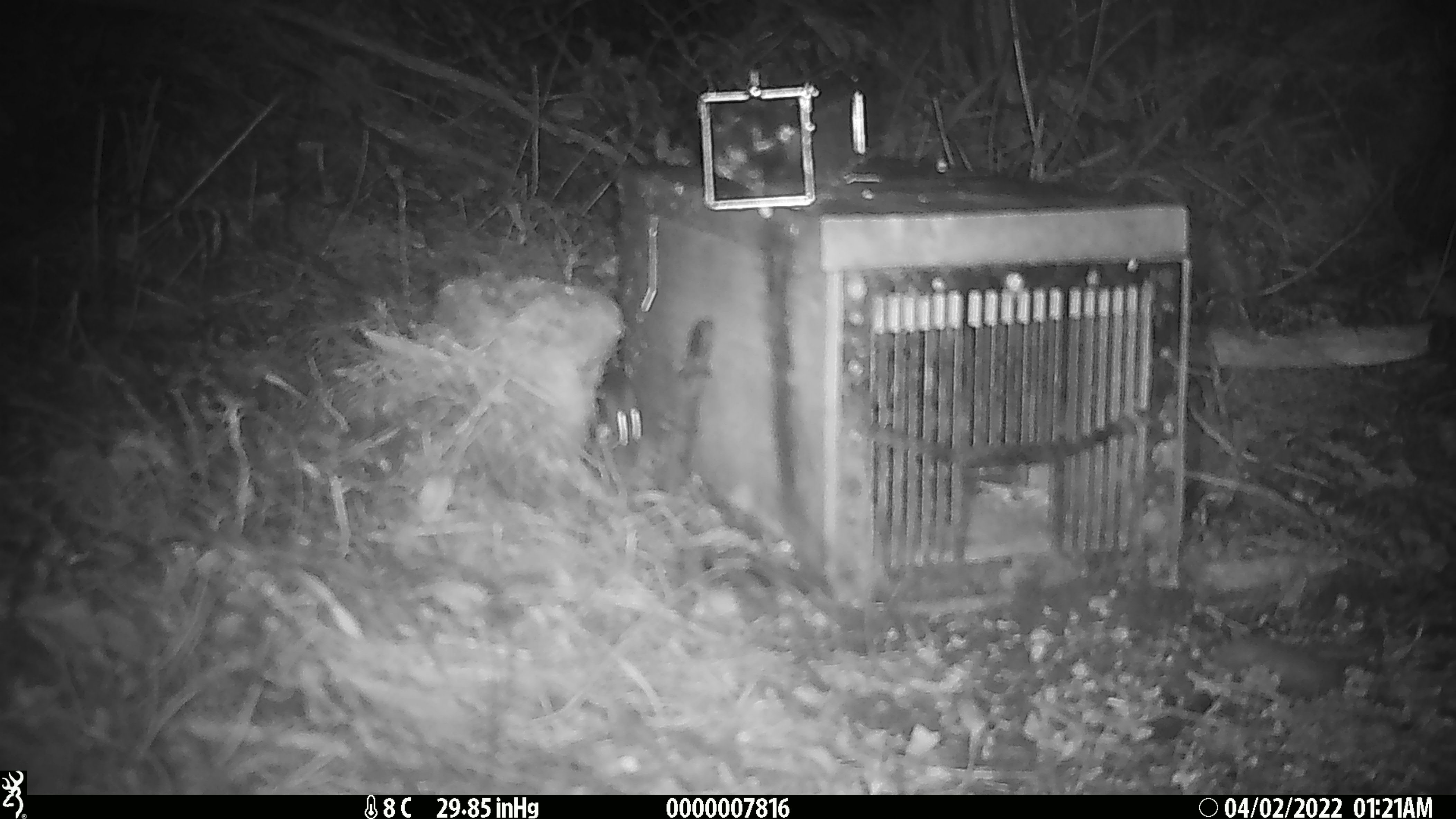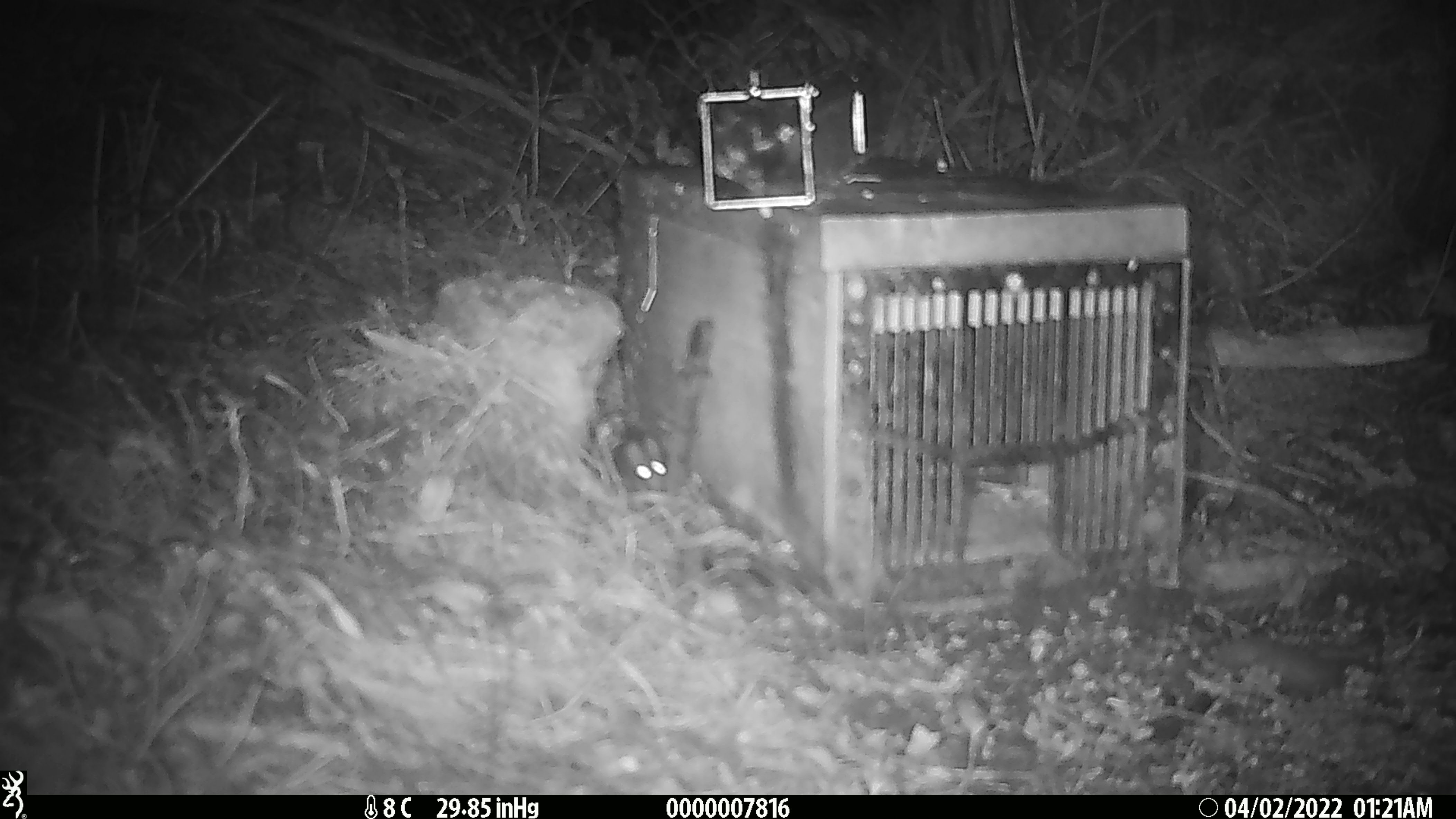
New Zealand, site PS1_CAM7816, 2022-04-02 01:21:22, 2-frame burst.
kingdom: Animalia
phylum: Chordata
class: Mammalia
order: Rodentia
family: Muridae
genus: Mus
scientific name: Mus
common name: mouse